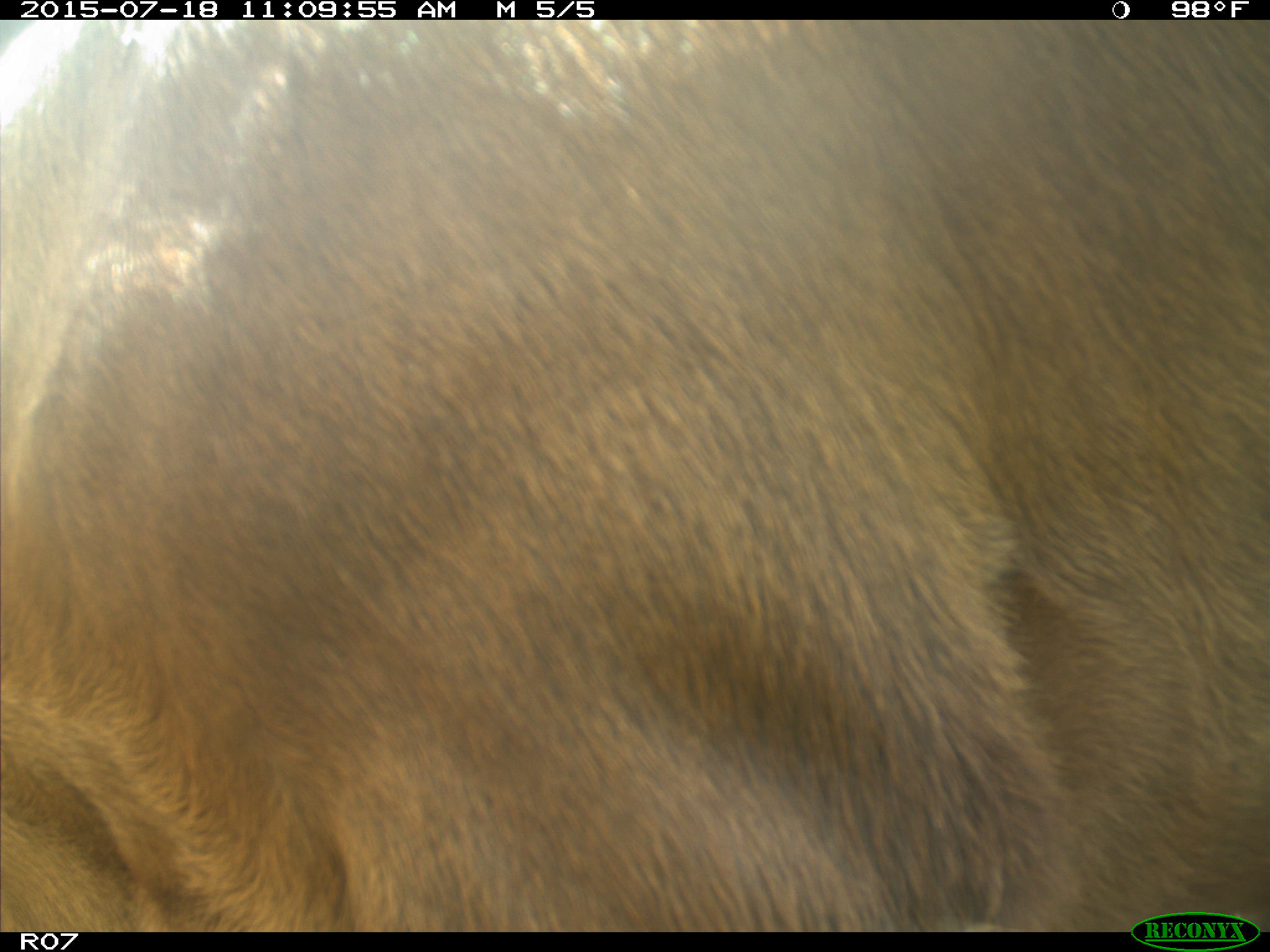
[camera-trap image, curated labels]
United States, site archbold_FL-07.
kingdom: Animalia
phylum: Chordata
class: Mammalia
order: Artiodactyla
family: Bovidae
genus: Bos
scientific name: Bos taurus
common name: domestic cow